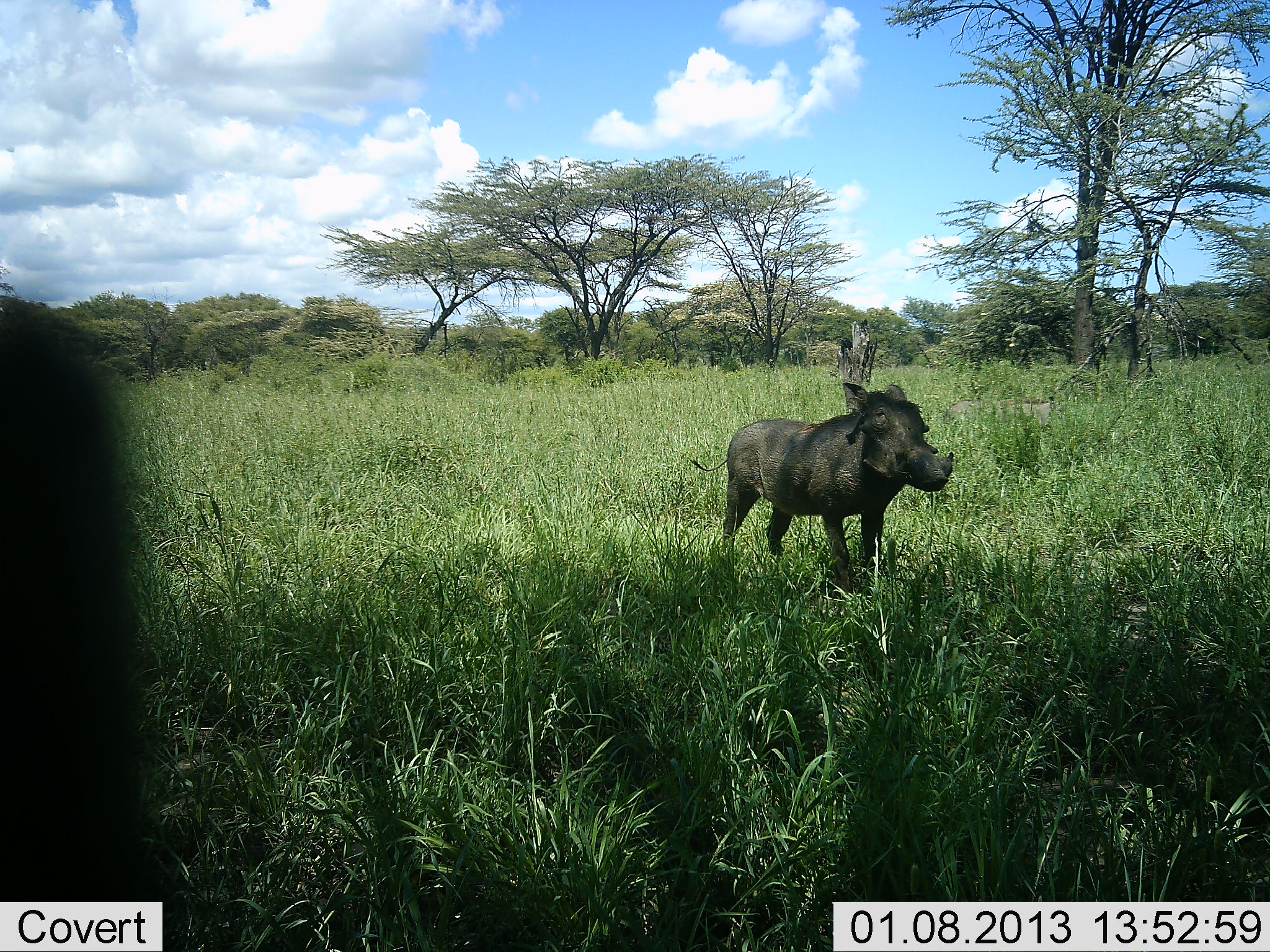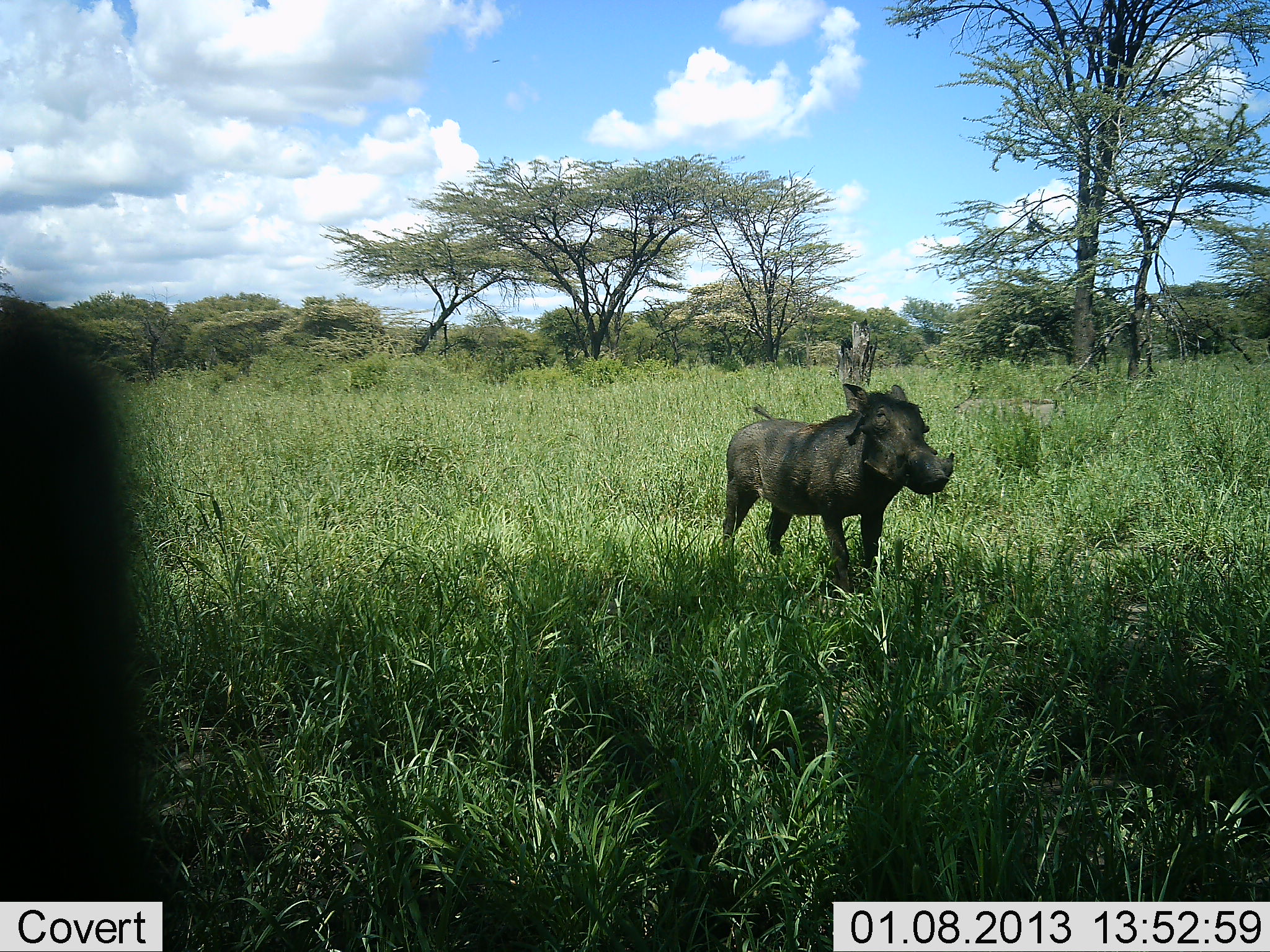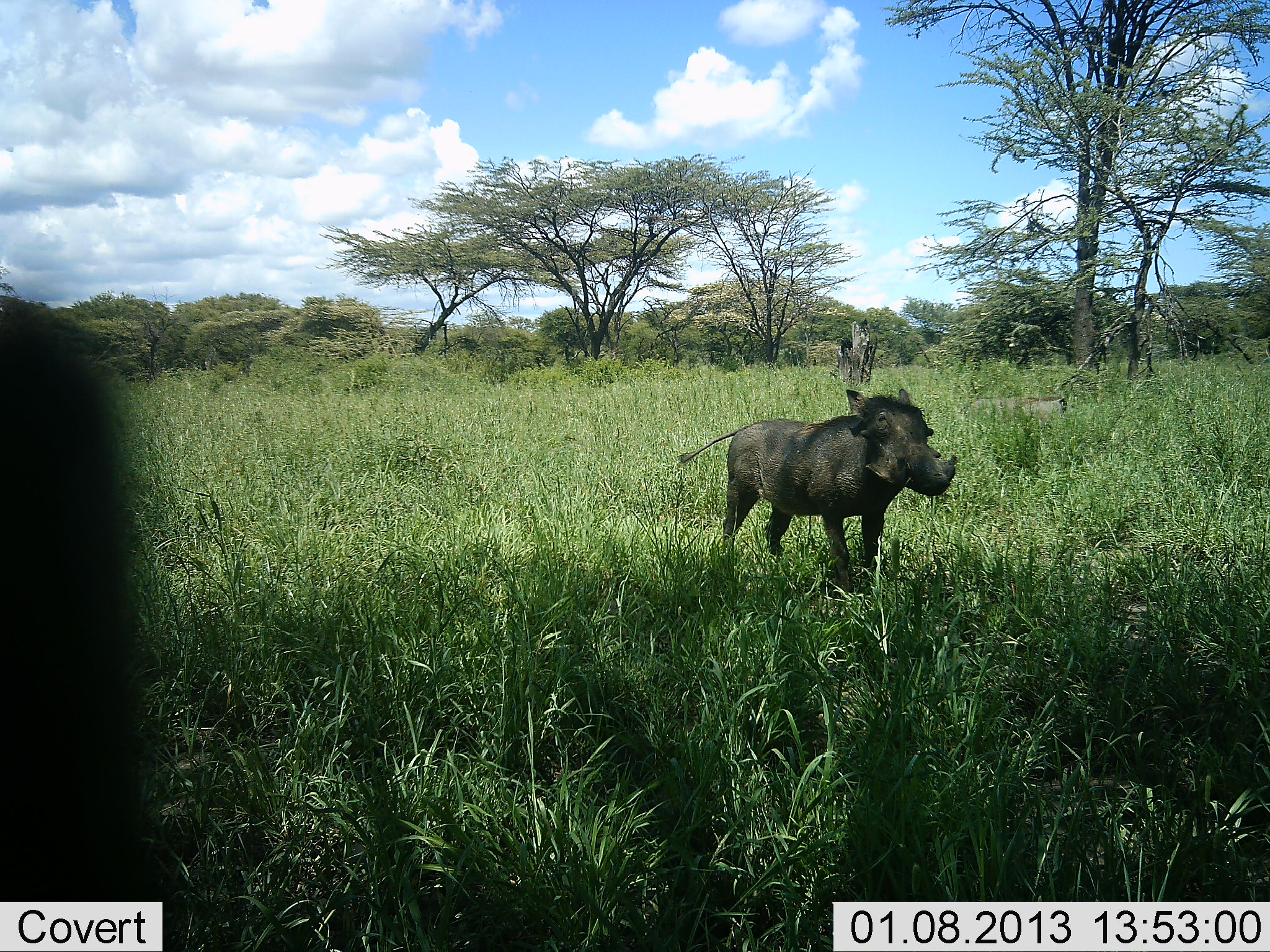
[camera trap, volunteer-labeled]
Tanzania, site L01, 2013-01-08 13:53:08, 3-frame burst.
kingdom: Animalia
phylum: Chordata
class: Mammalia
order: Artiodactyla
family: Suidae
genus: Phacochoerus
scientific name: Phacochoerus africanus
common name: warthog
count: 2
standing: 90%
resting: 0%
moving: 19%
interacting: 0%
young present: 10%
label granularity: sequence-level